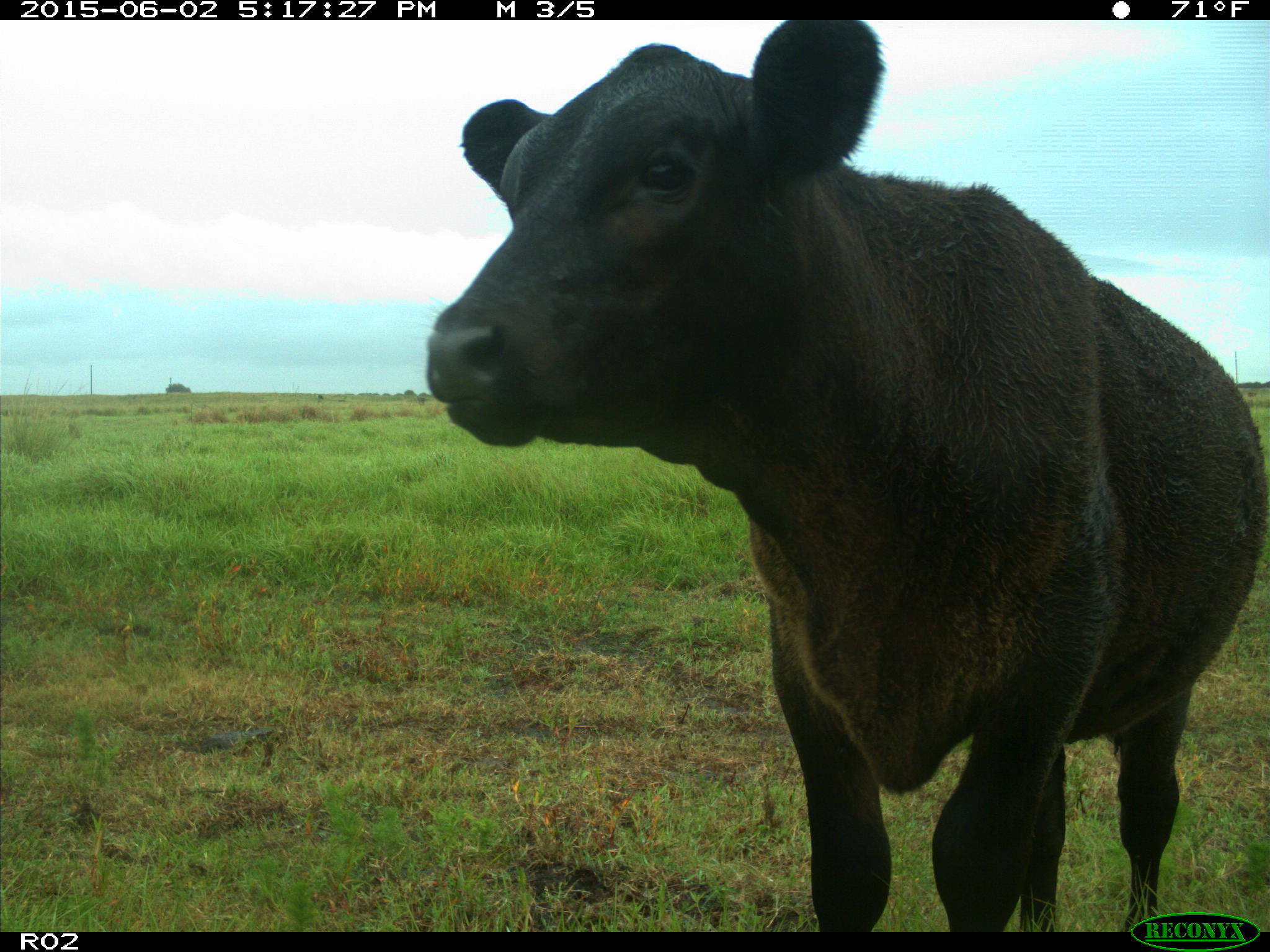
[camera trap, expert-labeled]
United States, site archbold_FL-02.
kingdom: Animalia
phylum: Chordata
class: Mammalia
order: Artiodactyla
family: Bovidae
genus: Bos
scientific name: Bos taurus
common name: domestic cow